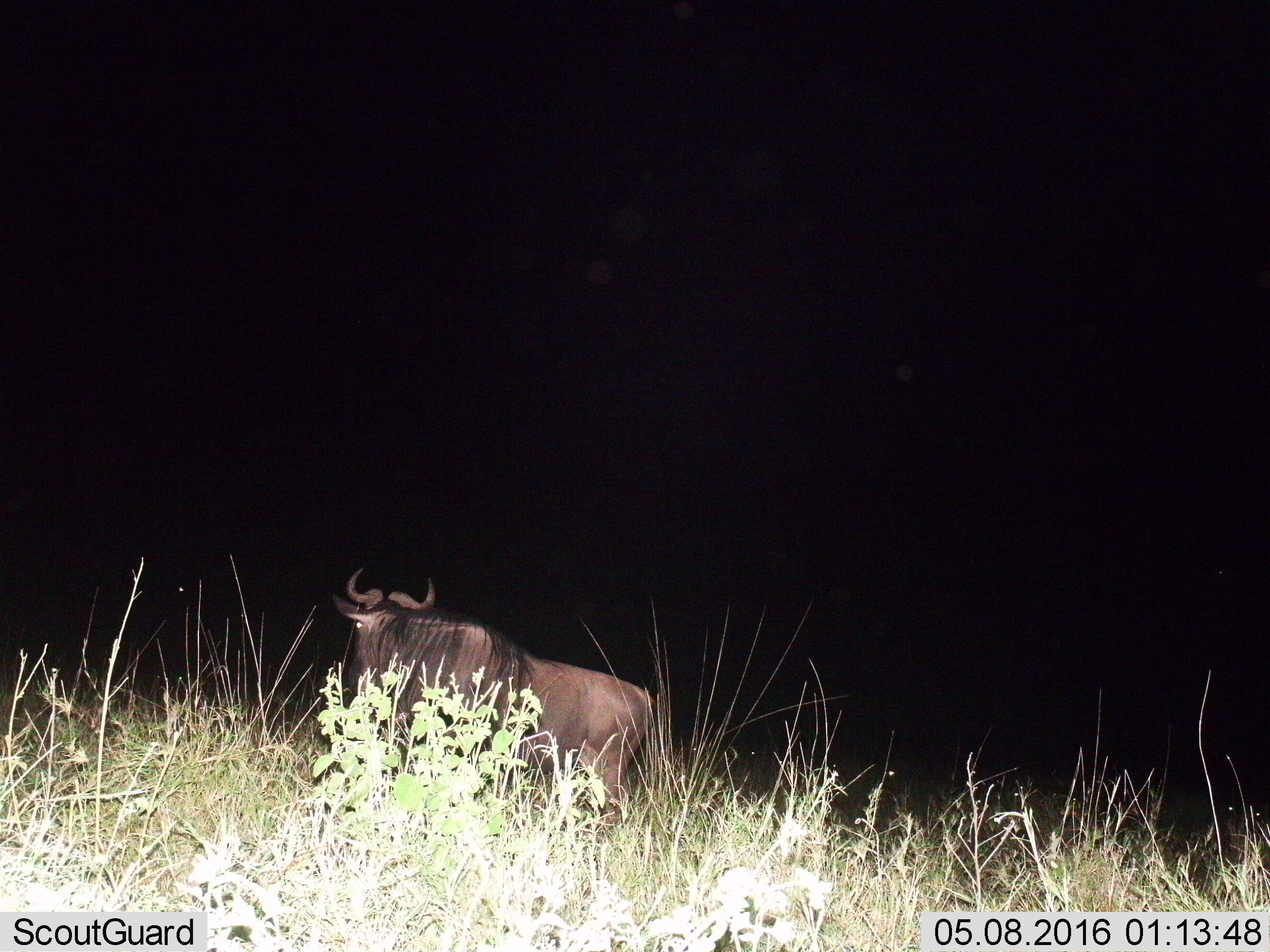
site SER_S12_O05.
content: unidentified animal